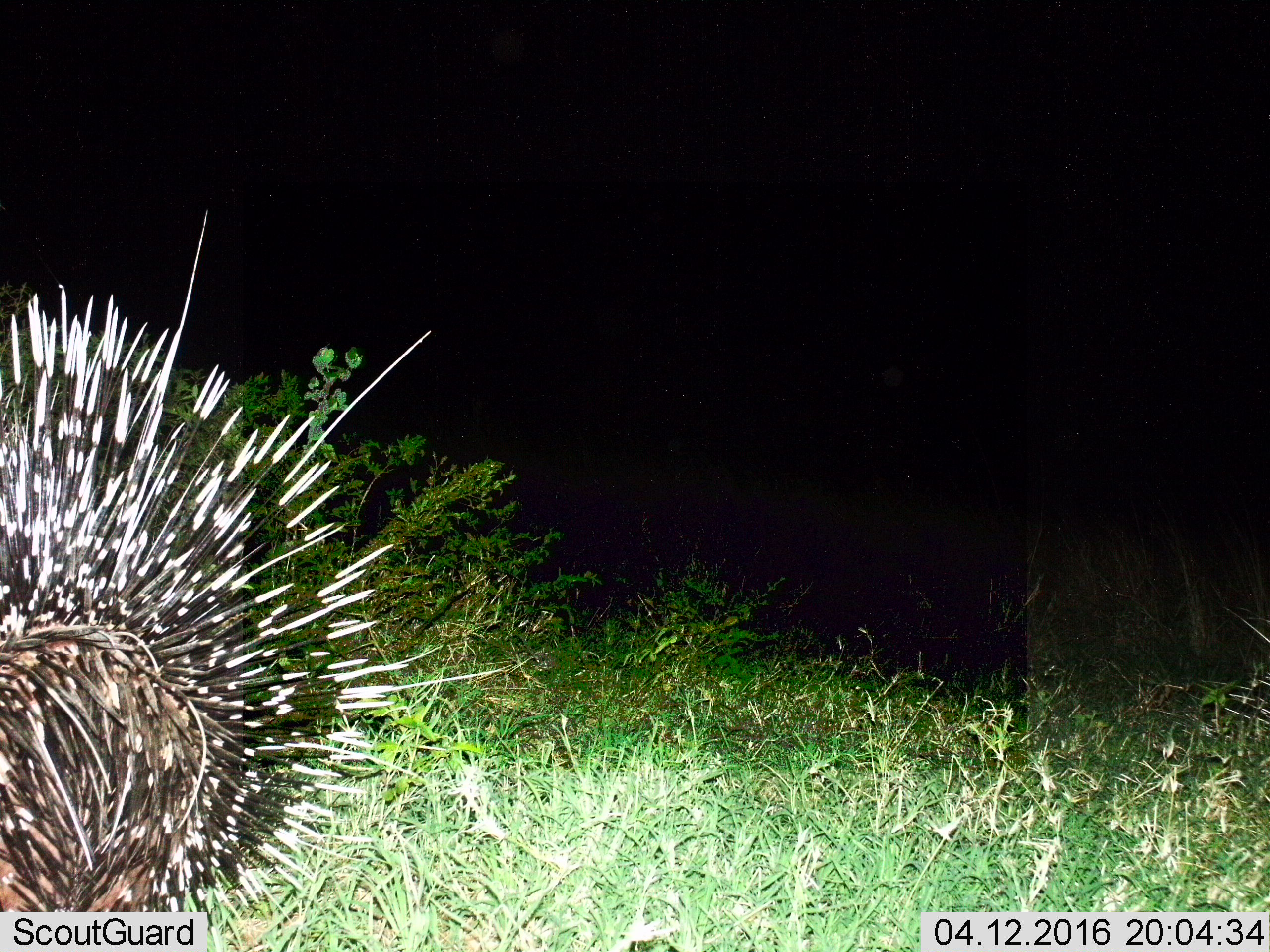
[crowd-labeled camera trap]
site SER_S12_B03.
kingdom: Animalia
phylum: Chordata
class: Mammalia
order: Rodentia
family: Hystricidae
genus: Hystrix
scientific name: Hystrix cristata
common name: crested porcupine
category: porcupine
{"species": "porcupine (crested porcupine) (Hystrix cristata)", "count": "1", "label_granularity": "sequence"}